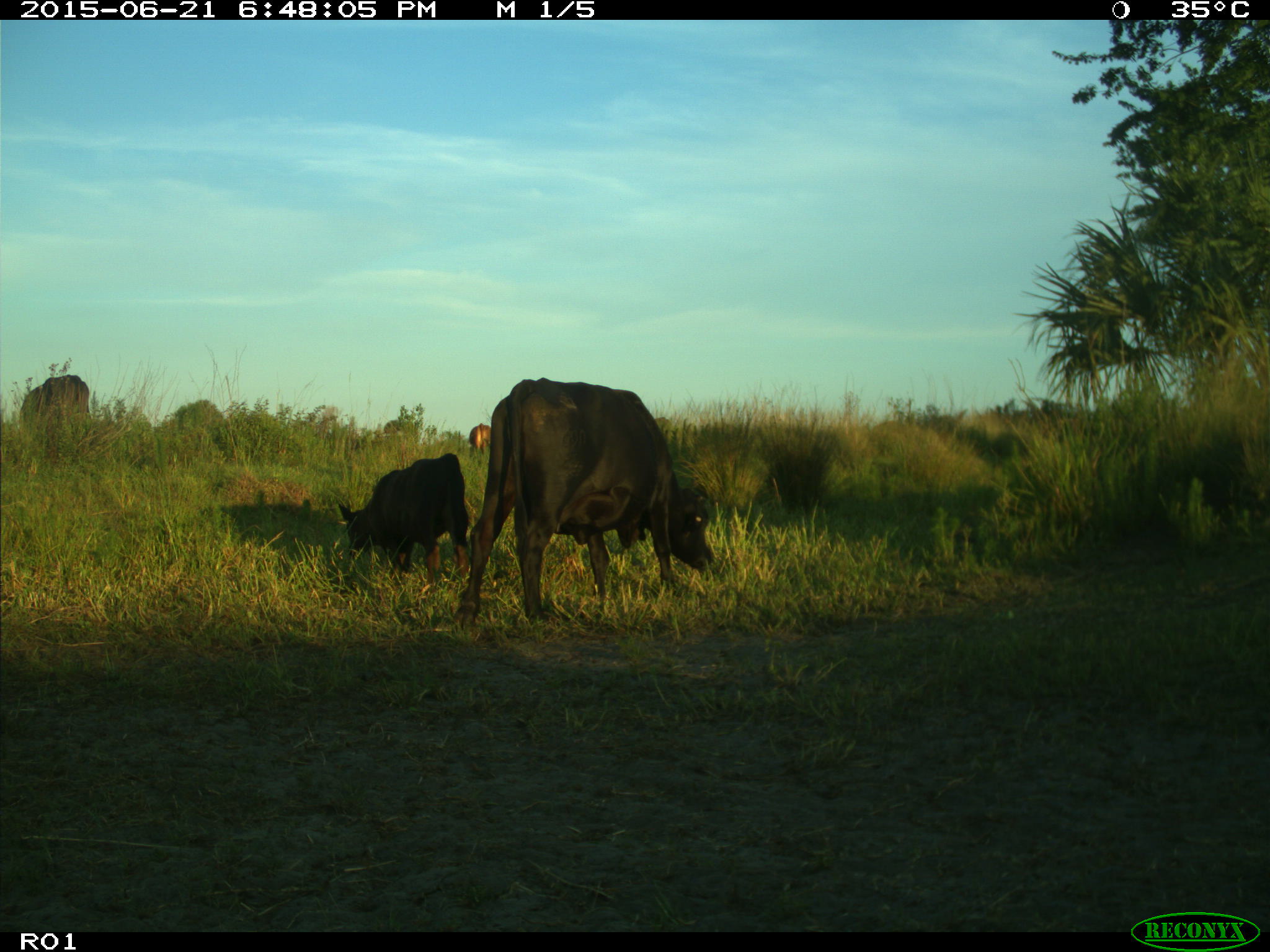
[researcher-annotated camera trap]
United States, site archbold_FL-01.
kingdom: Animalia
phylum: Chordata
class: Mammalia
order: Artiodactyla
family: Bovidae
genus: Bos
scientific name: Bos taurus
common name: domestic cow